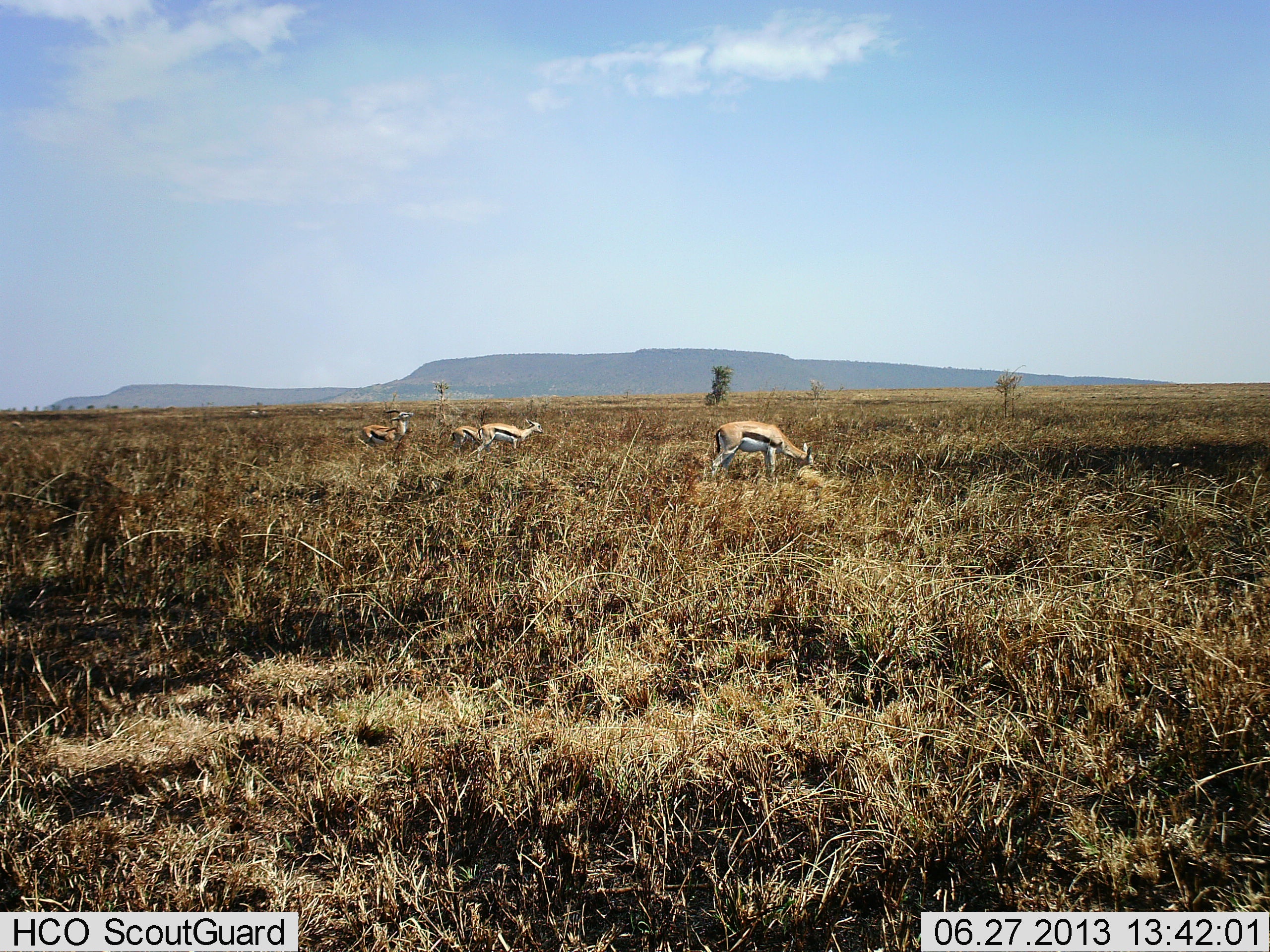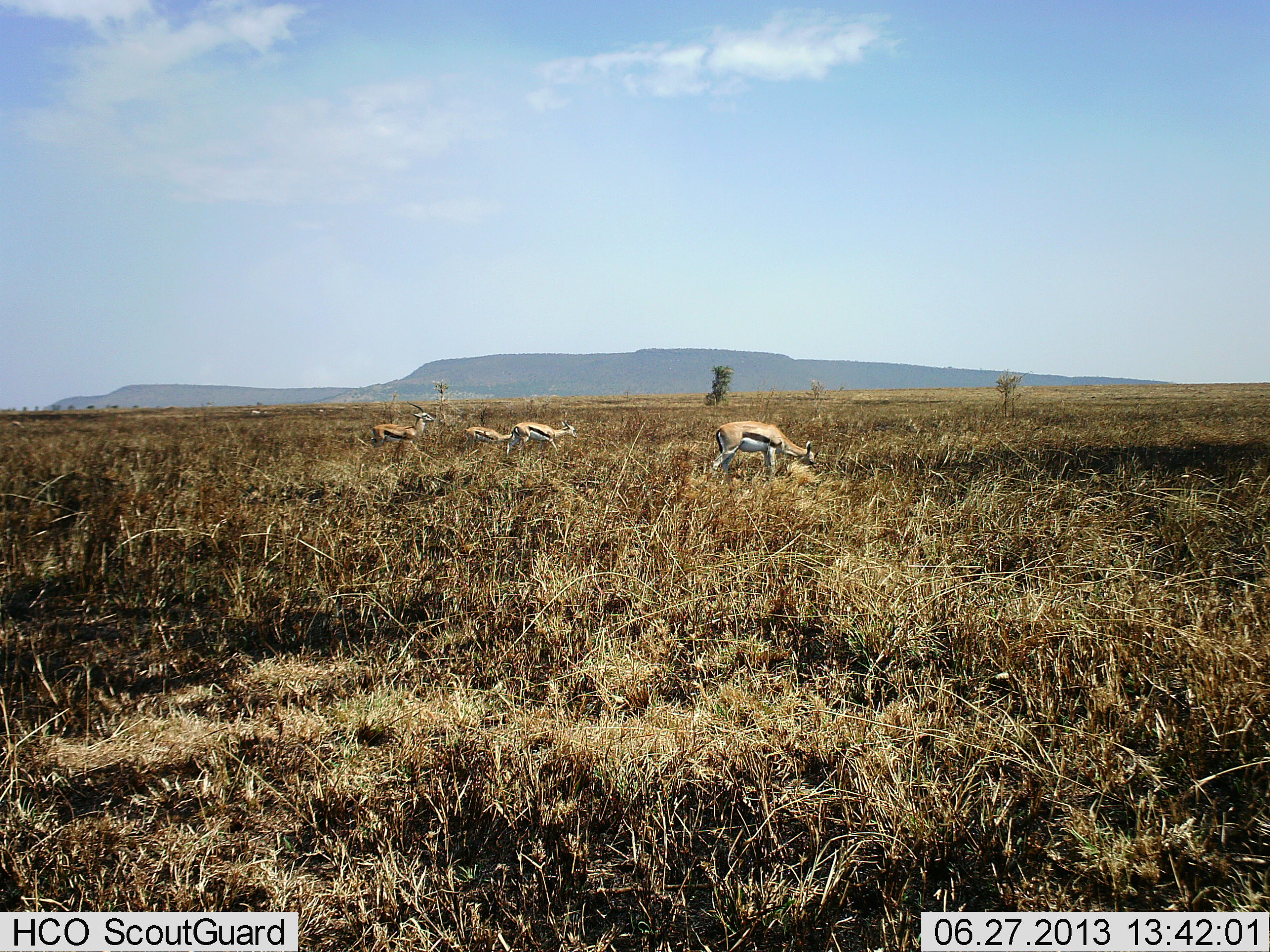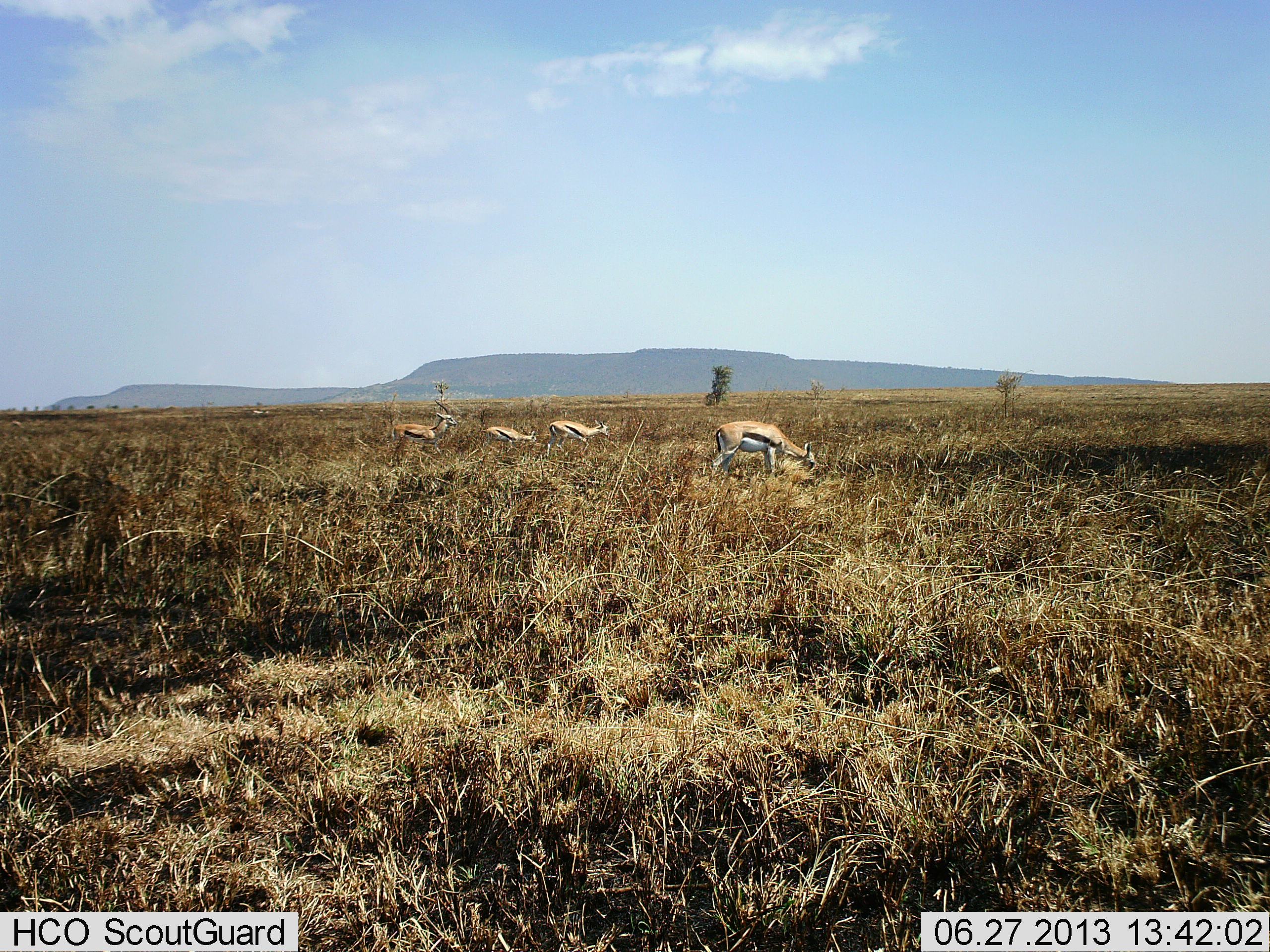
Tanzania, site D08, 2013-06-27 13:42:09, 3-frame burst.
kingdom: Animalia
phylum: Chordata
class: Mammalia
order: Artiodactyla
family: Bovidae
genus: Eudorcas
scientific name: Eudorcas thomsonii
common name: thomson's gazelle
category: gazellethomsons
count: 4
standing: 30%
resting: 0%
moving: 70%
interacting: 0%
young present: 10%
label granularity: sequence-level